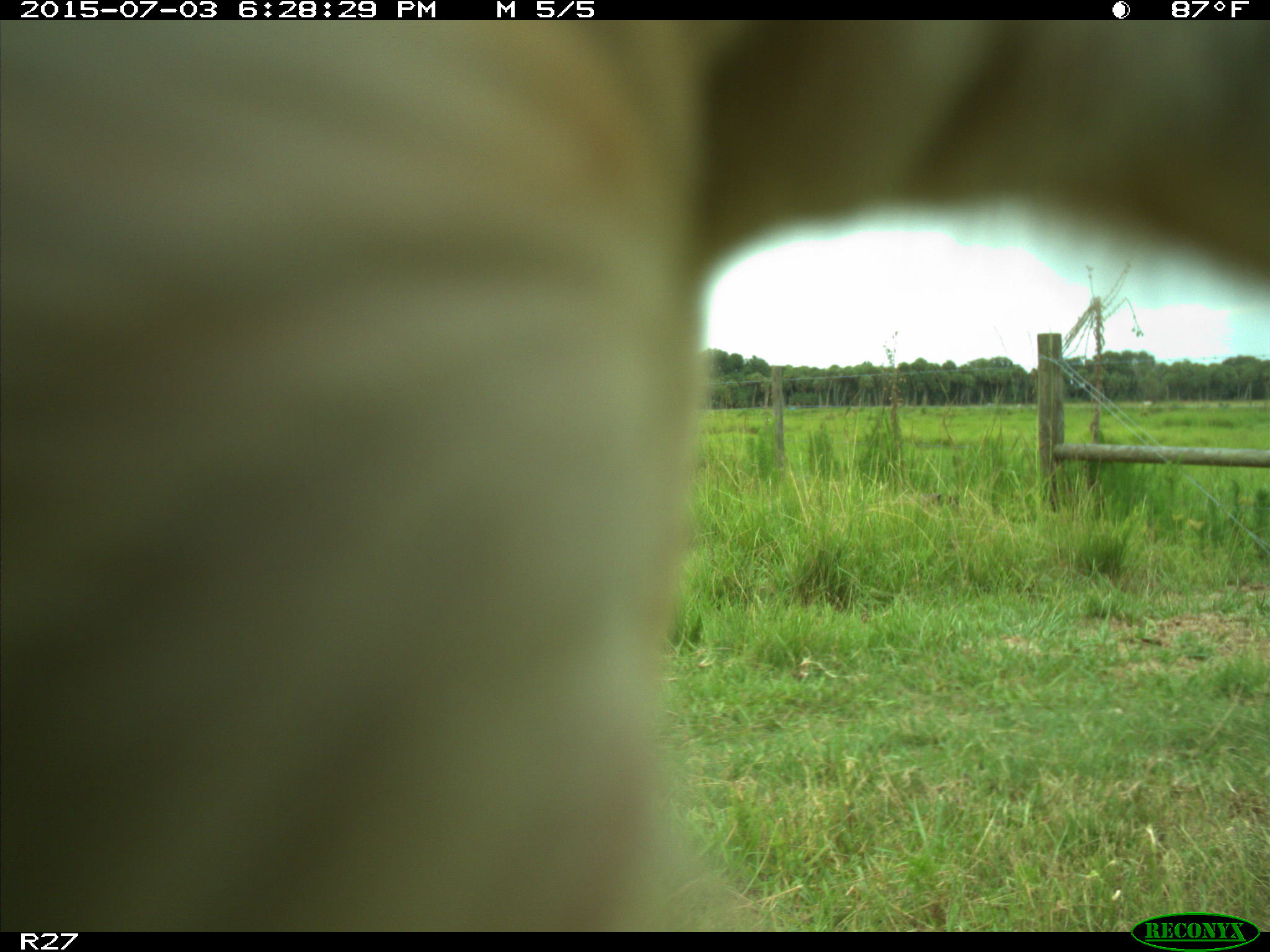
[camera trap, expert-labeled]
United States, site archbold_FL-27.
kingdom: Animalia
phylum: Chordata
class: Mammalia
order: Artiodactyla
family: Bovidae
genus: Bos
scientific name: Bos taurus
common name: domestic cow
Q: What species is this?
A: Bos taurus (domestic cow).